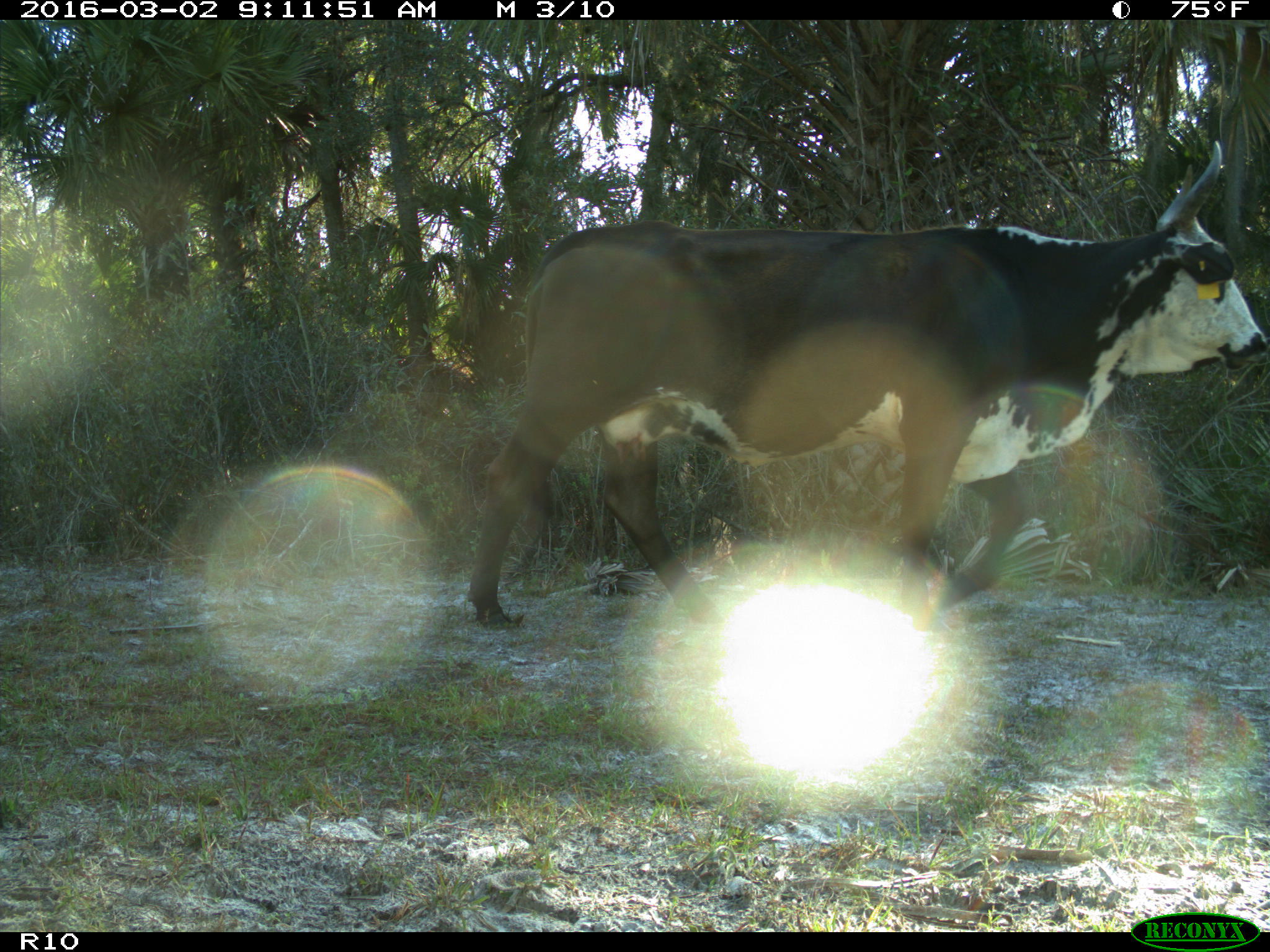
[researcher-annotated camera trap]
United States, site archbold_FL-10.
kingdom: Animalia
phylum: Chordata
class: Mammalia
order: Artiodactyla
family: Bovidae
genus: Bos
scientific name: Bos taurus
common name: domestic cow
Bos taurus (domestic cow).